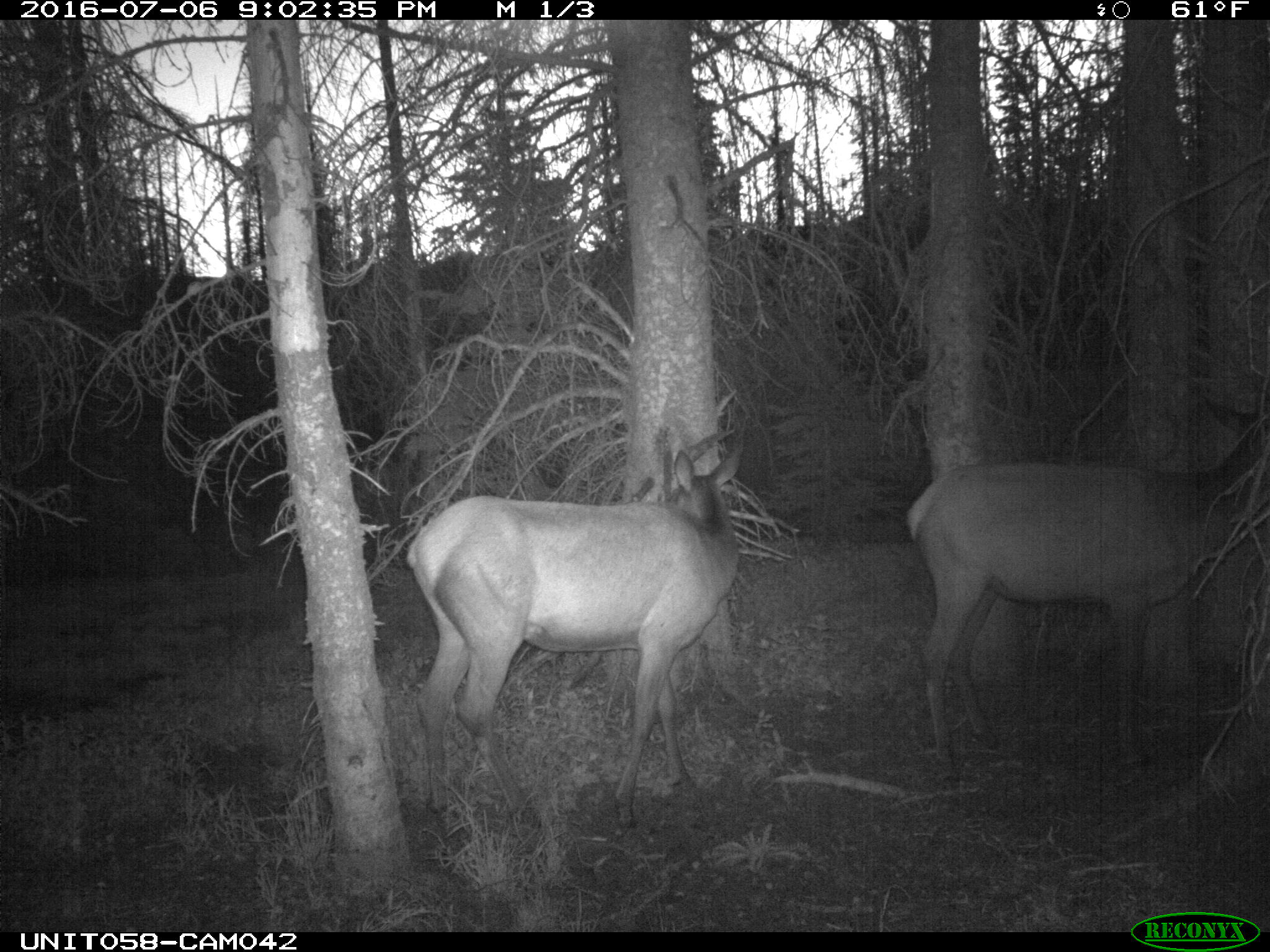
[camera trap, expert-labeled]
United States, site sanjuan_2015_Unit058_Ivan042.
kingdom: Animalia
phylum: Chordata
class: Mammalia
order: Artiodactyla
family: Cervidae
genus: Cervus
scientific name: Cervus elaphus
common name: red deer